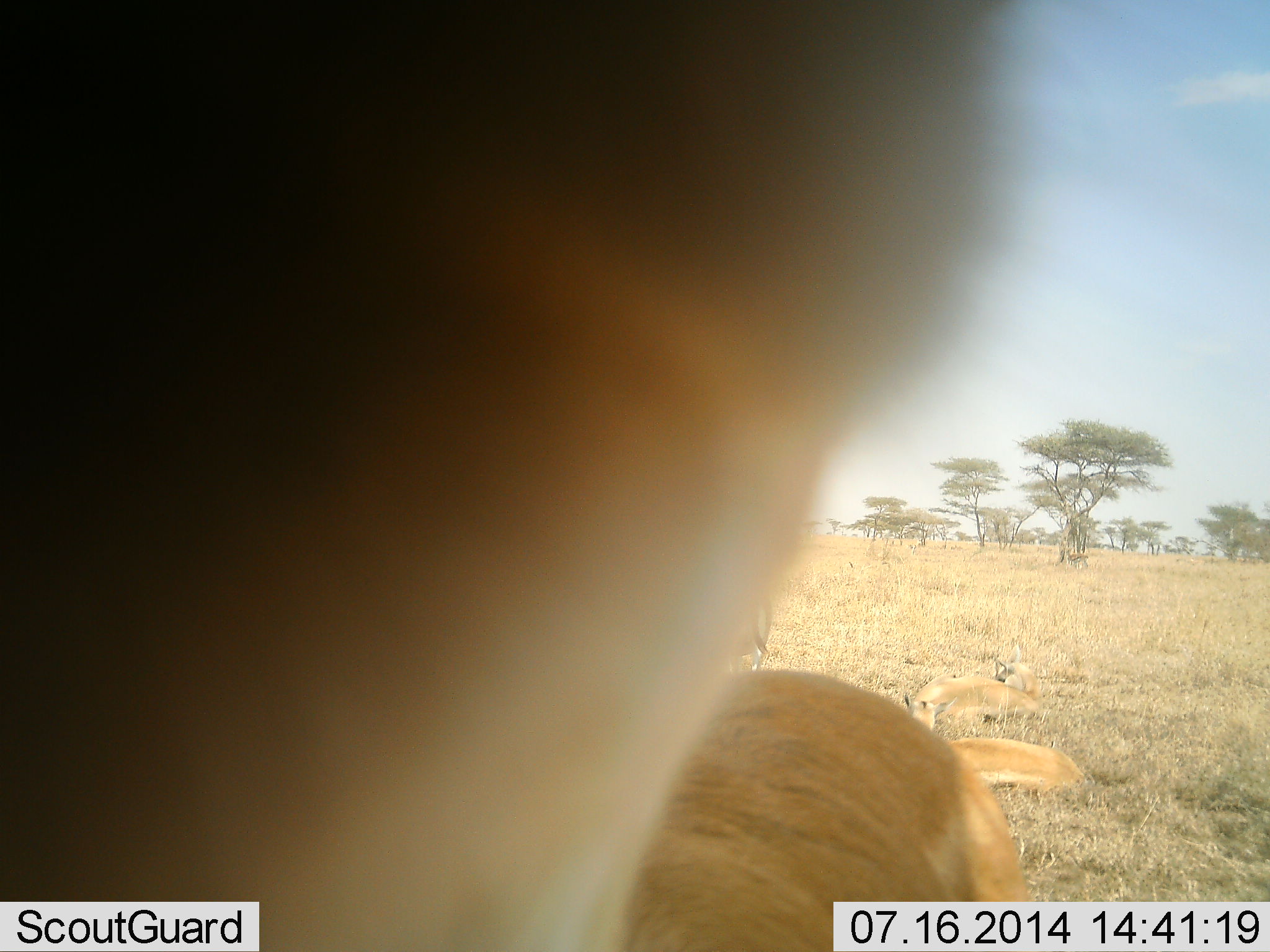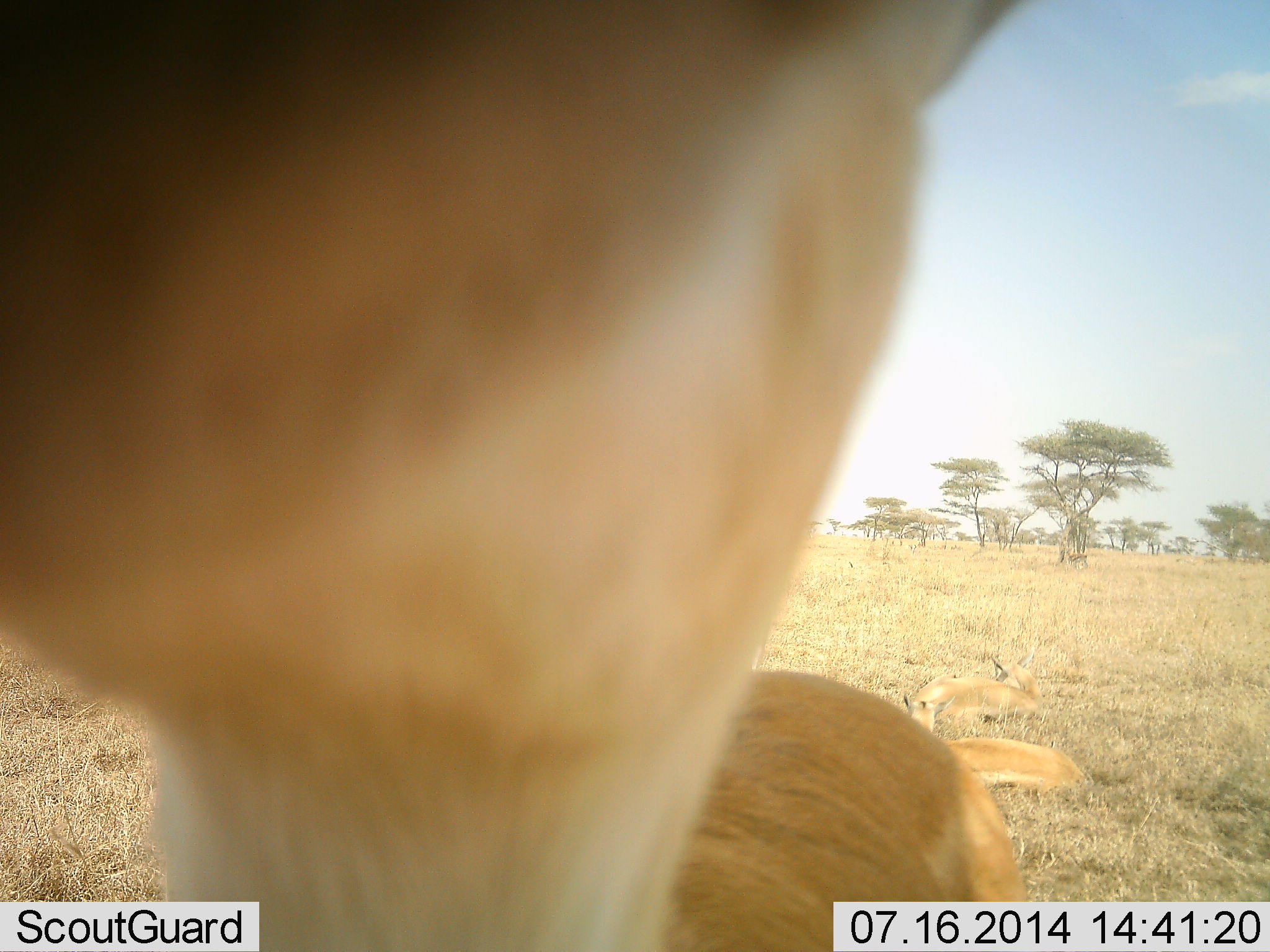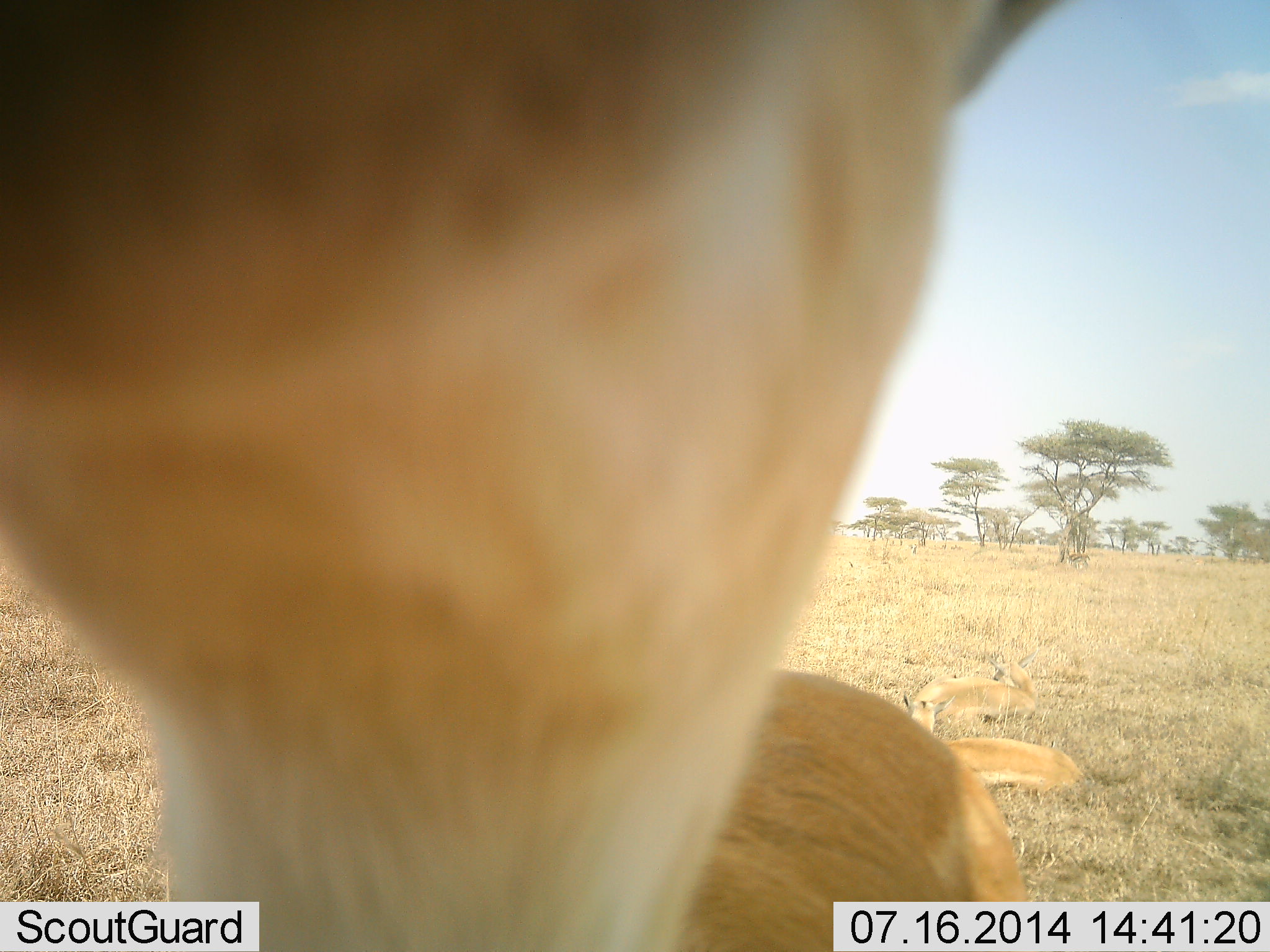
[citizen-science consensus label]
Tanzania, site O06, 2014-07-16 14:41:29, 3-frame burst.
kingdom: Animalia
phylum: Chordata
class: Mammalia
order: Artiodactyla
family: Bovidae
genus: Nanger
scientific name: Nanger granti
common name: grant's gazelle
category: gazellegrants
Gazellegrants (grant's gazelle) (Nanger granti), count 3. Behavior (volunteer vote fractions): standing 83%, resting 83%, moving 0%, interacting 17%. Young present (vote fraction): 17%. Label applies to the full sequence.